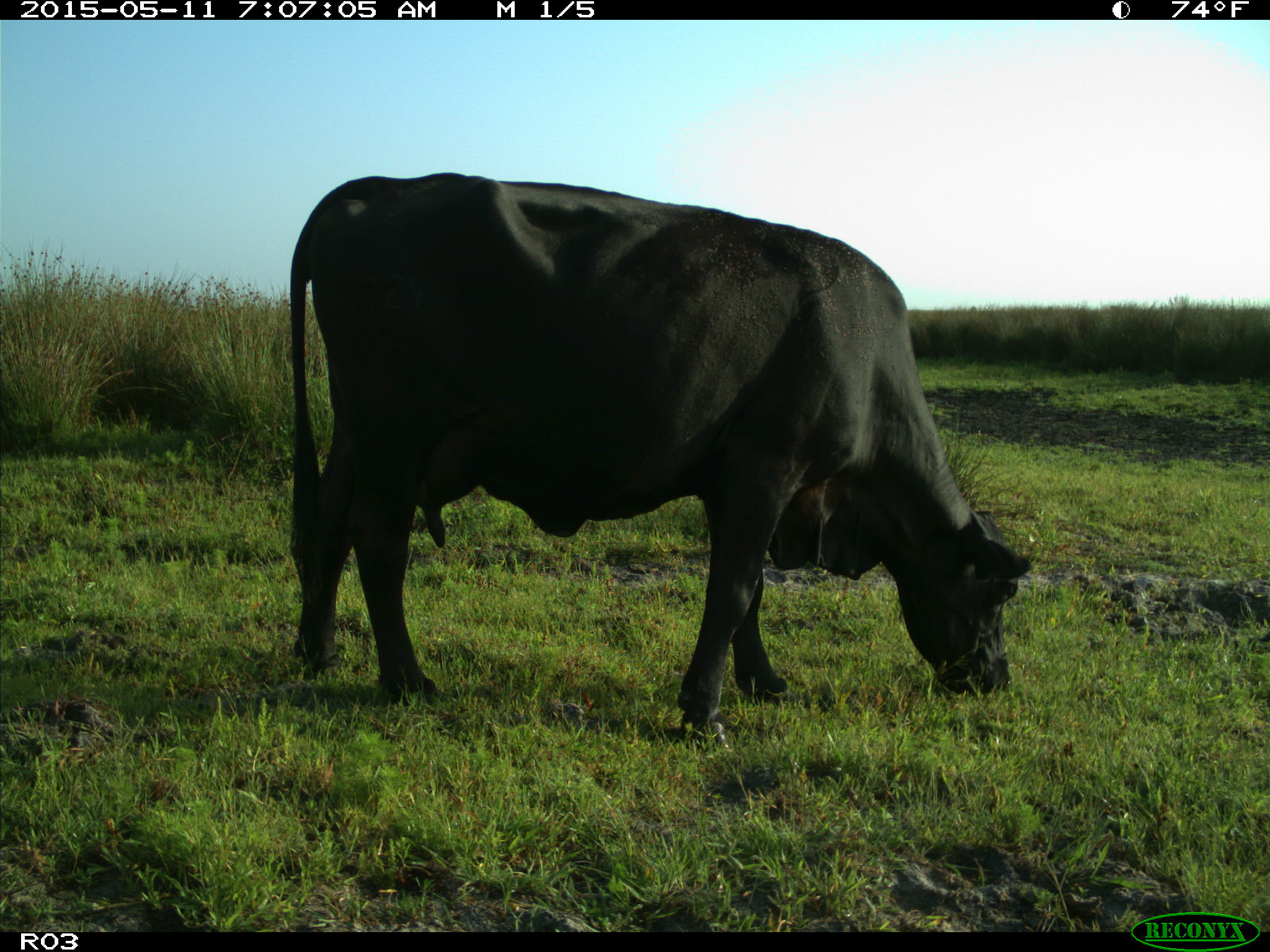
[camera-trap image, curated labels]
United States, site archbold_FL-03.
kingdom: Animalia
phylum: Chordata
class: Mammalia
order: Artiodactyla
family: Bovidae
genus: Bos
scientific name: Bos taurus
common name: domestic cow